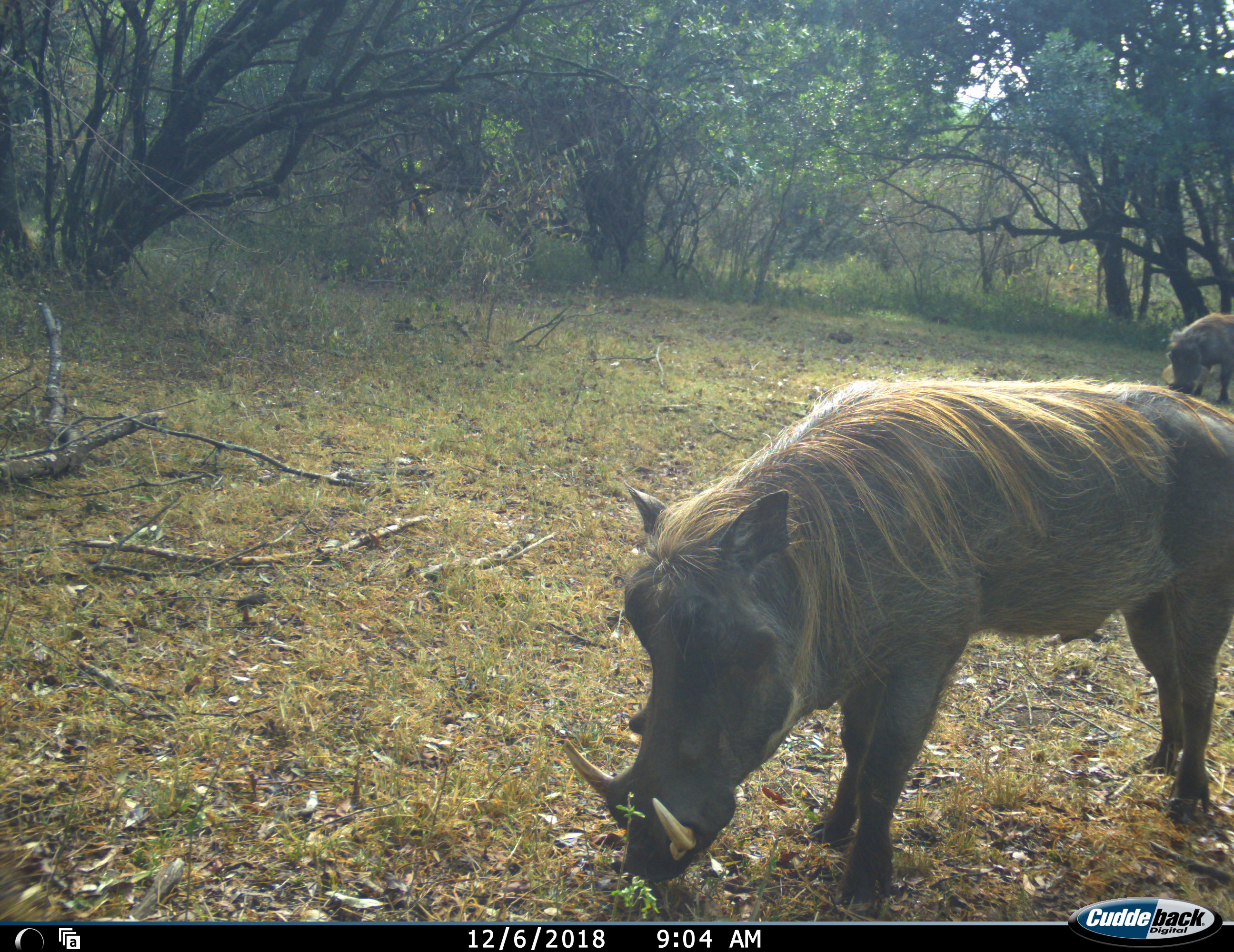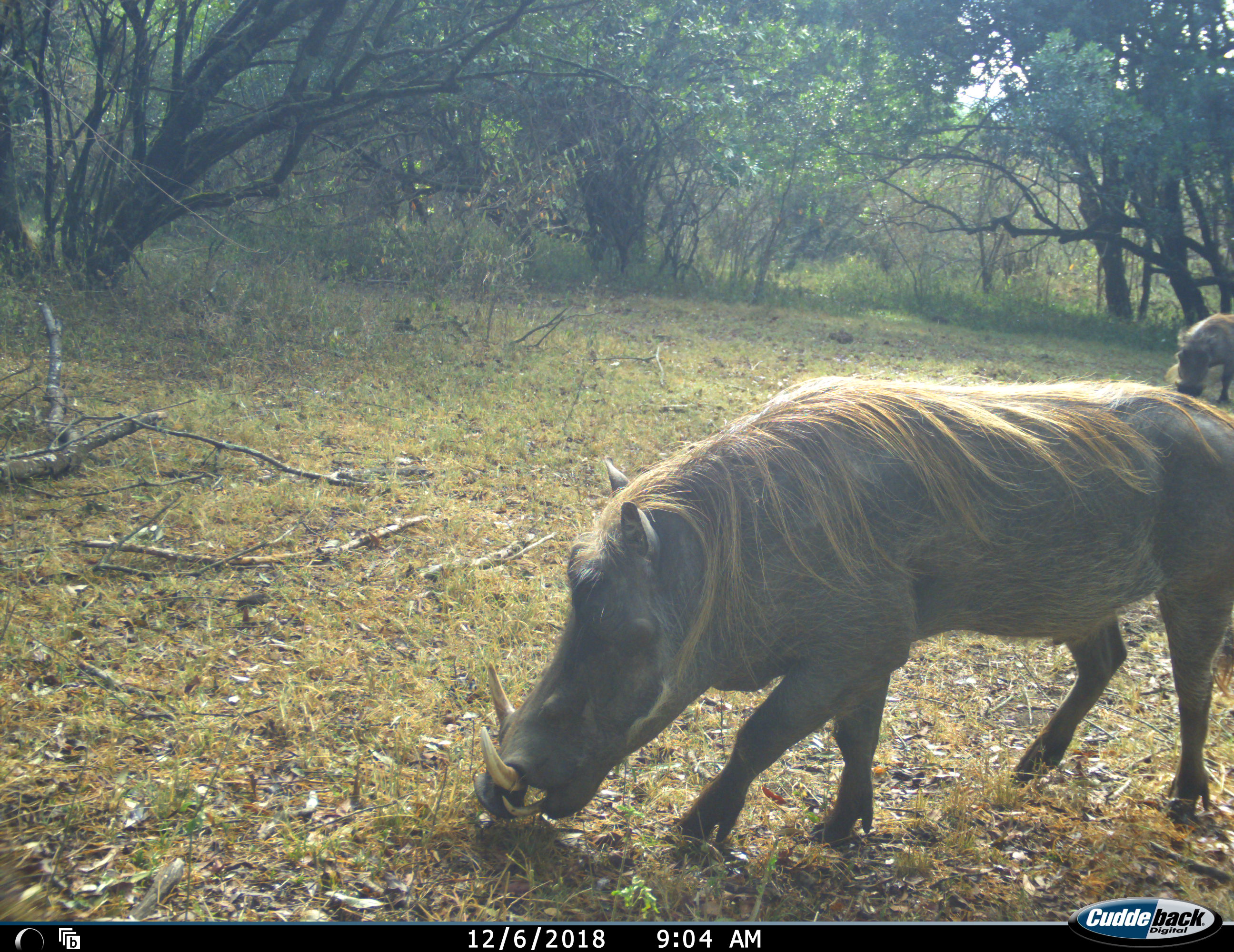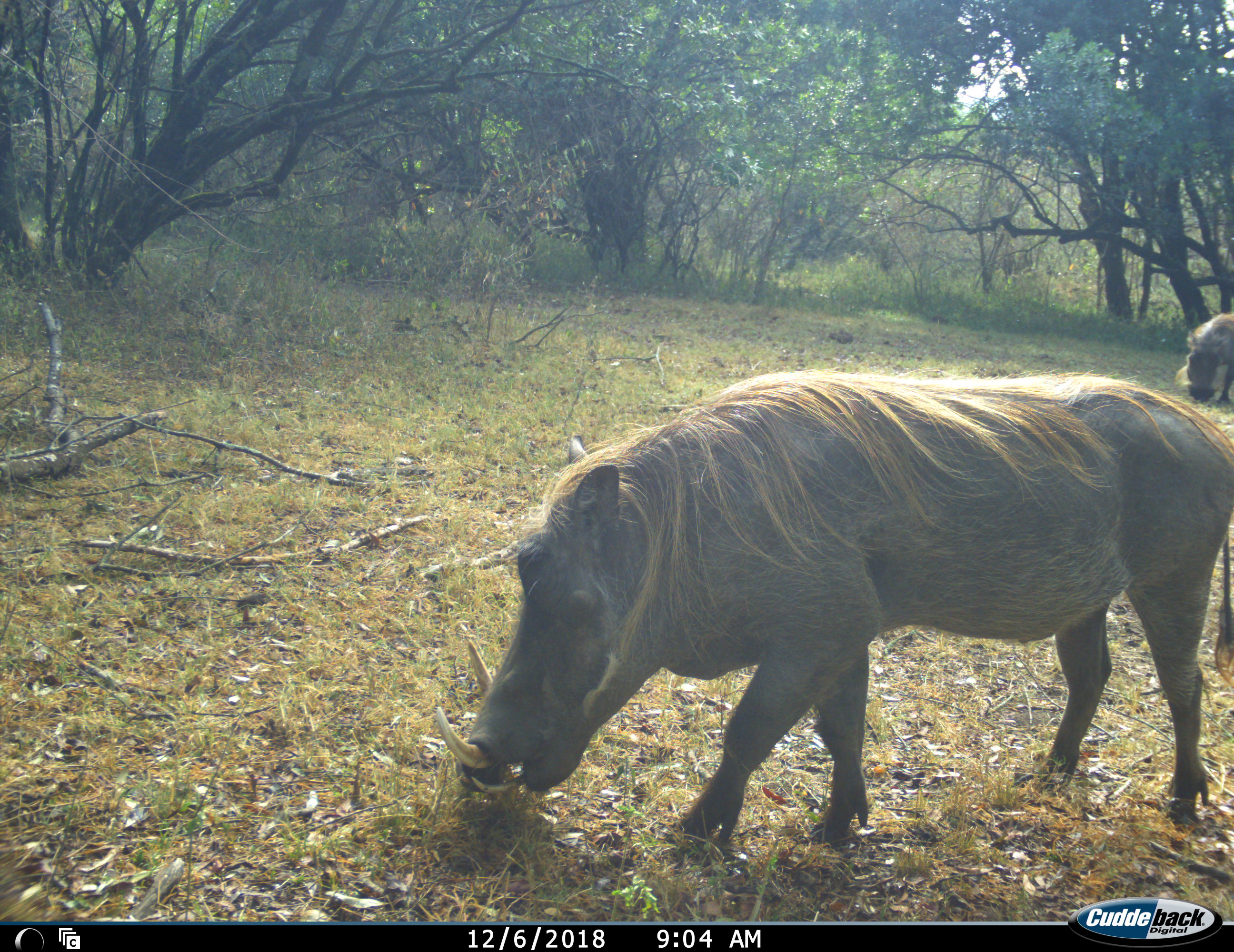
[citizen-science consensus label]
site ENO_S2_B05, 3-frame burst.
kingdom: Animalia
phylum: Chordata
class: Mammalia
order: Artiodactyla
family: Suidae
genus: Phacochoerus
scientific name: Phacochoerus africanus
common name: warthog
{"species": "warthog (Phacochoerus africanus)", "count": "2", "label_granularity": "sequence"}